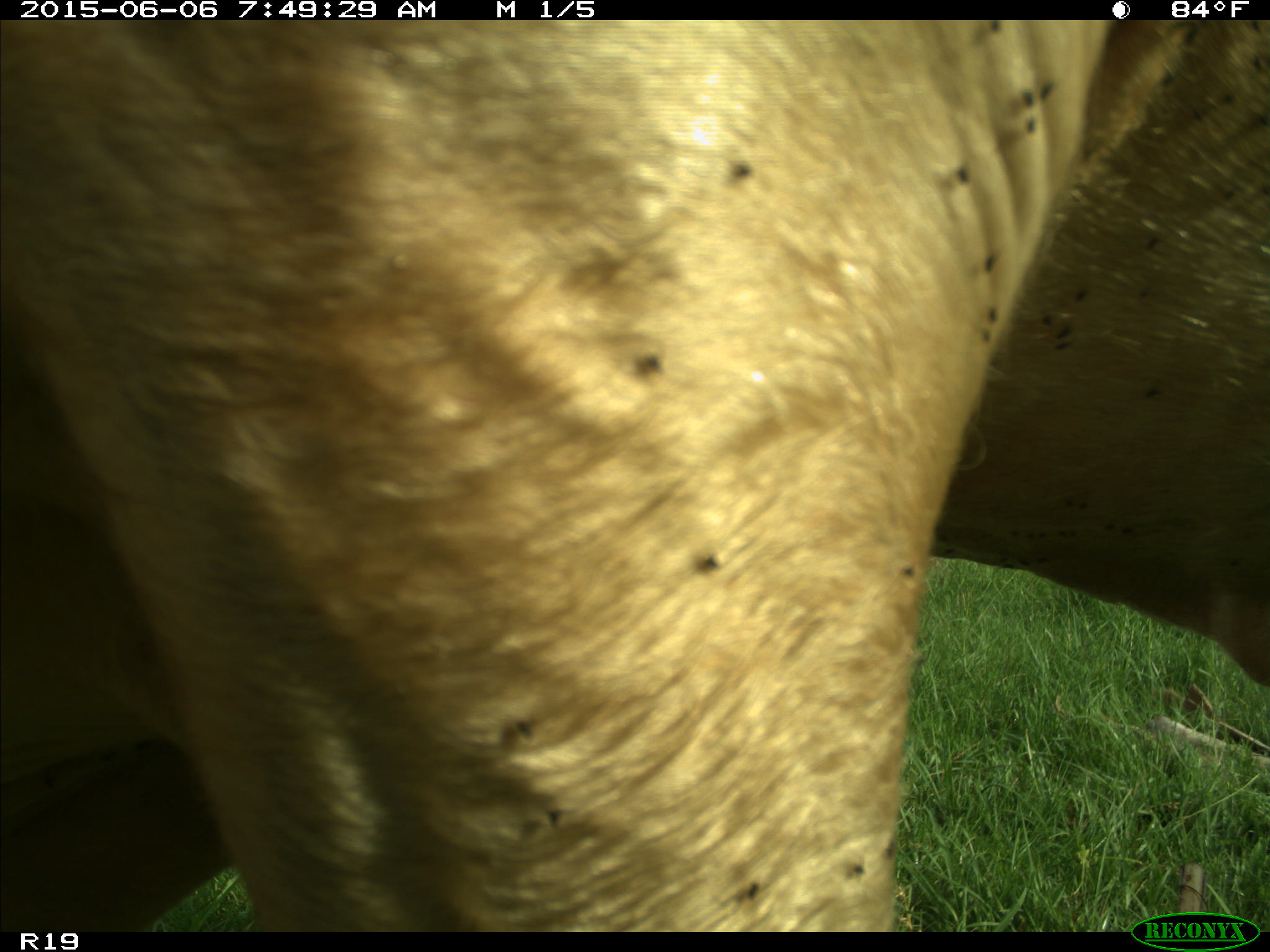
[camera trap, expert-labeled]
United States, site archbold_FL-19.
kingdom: Animalia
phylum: Chordata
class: Mammalia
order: Artiodactyla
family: Bovidae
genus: Bos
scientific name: Bos taurus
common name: domestic cow